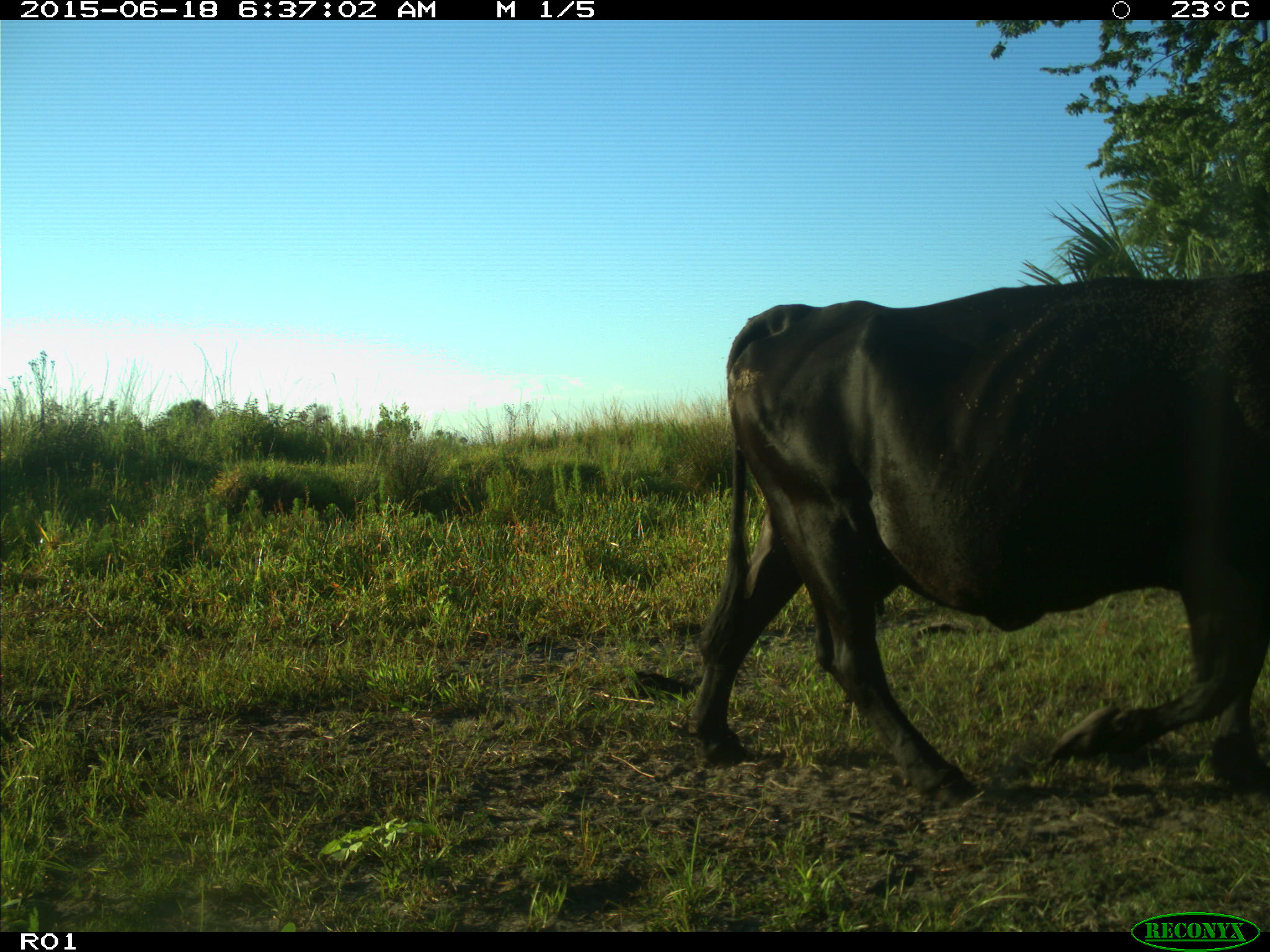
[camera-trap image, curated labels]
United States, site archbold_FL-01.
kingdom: Animalia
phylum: Chordata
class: Mammalia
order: Artiodactyla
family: Bovidae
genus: Bos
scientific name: Bos taurus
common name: domestic cow